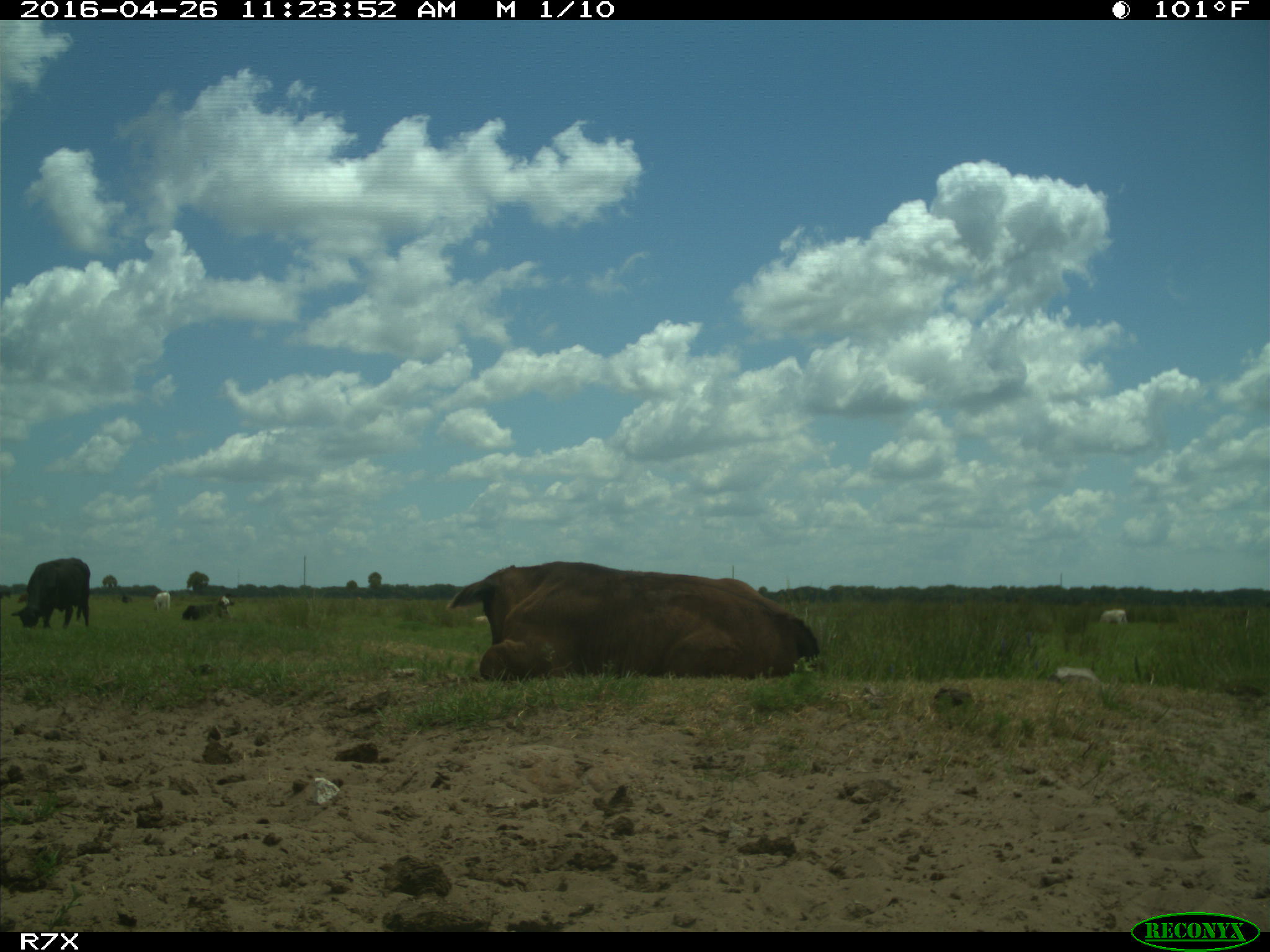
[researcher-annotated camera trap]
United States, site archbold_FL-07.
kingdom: Animalia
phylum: Chordata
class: Mammalia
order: Artiodactyla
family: Bovidae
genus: Bos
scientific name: Bos taurus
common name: domestic cow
Bos taurus (domestic cow).